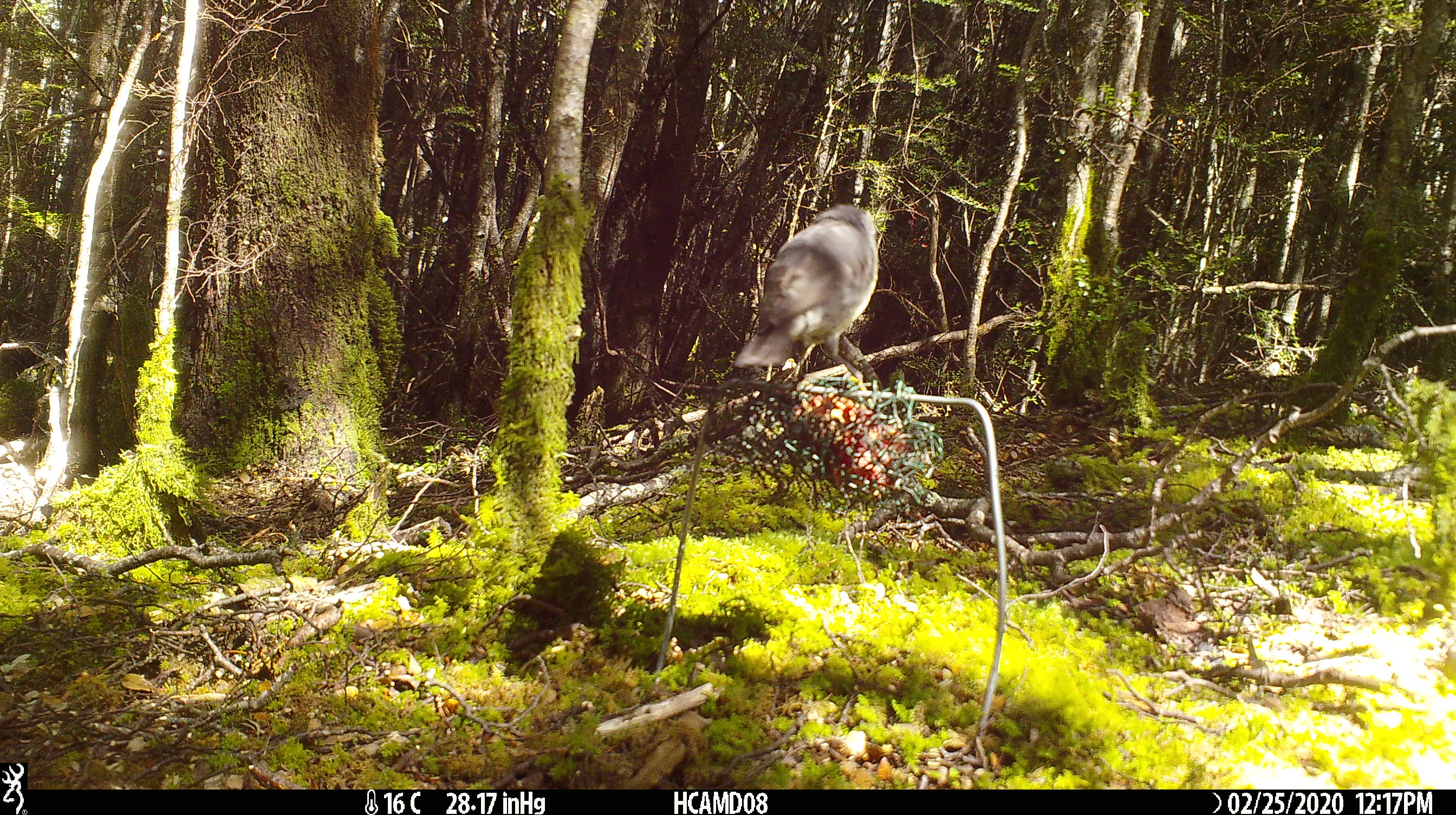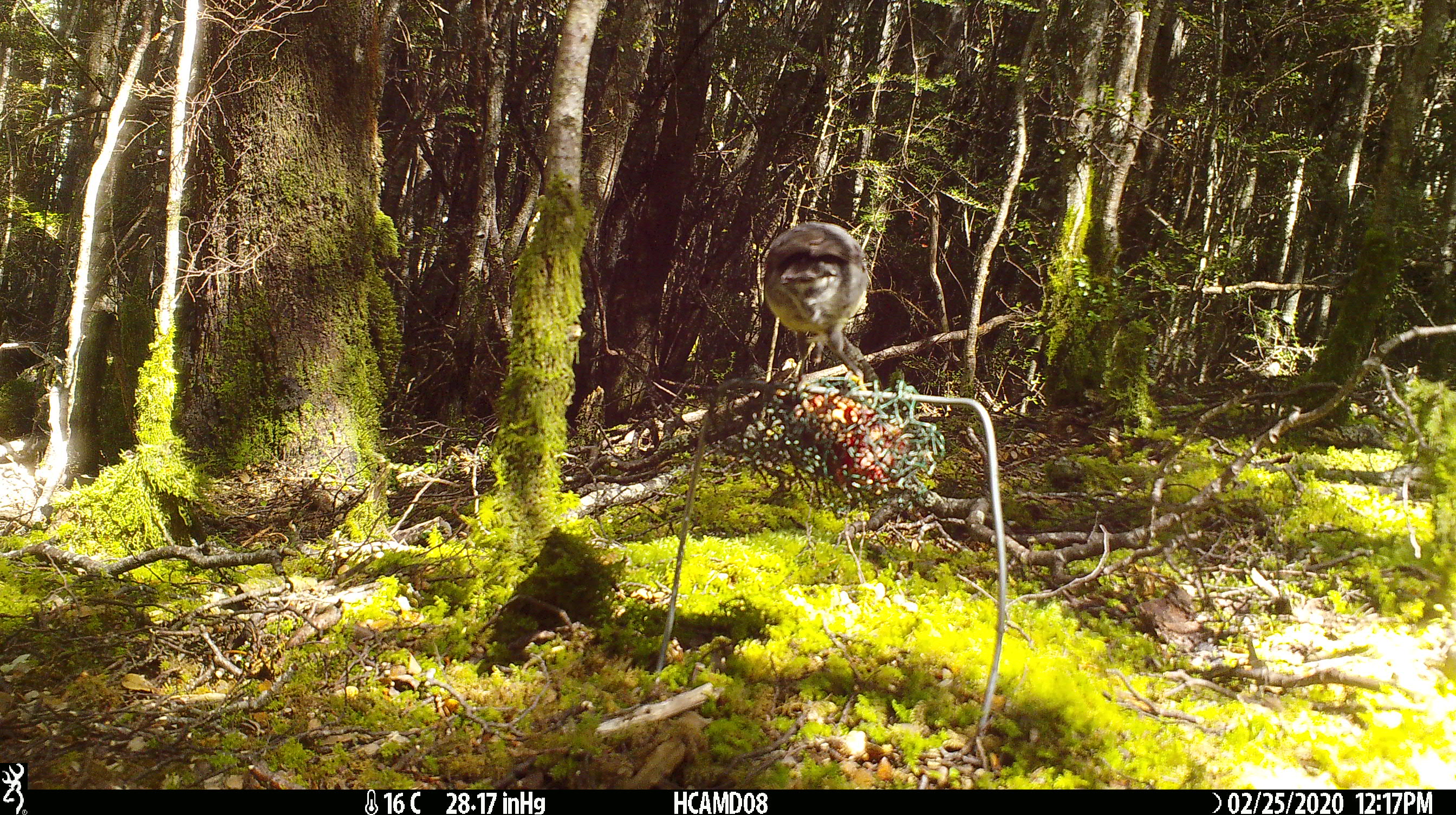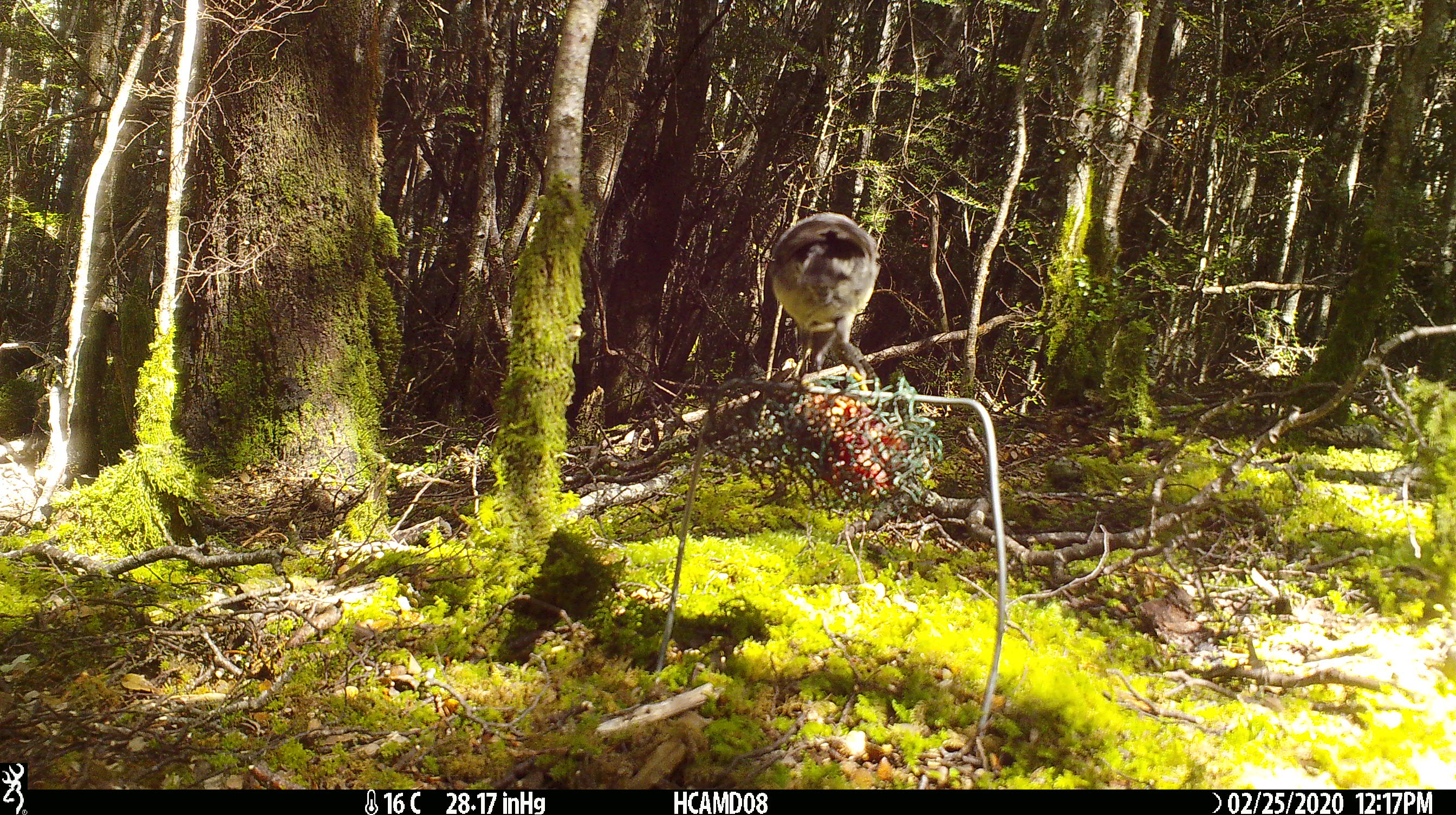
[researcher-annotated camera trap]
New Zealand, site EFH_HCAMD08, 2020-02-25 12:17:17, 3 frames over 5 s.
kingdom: Animalia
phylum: Chordata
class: Aves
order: Passeriformes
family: Petroicidae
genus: Petroica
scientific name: Petroica australis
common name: new zealand robin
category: robin